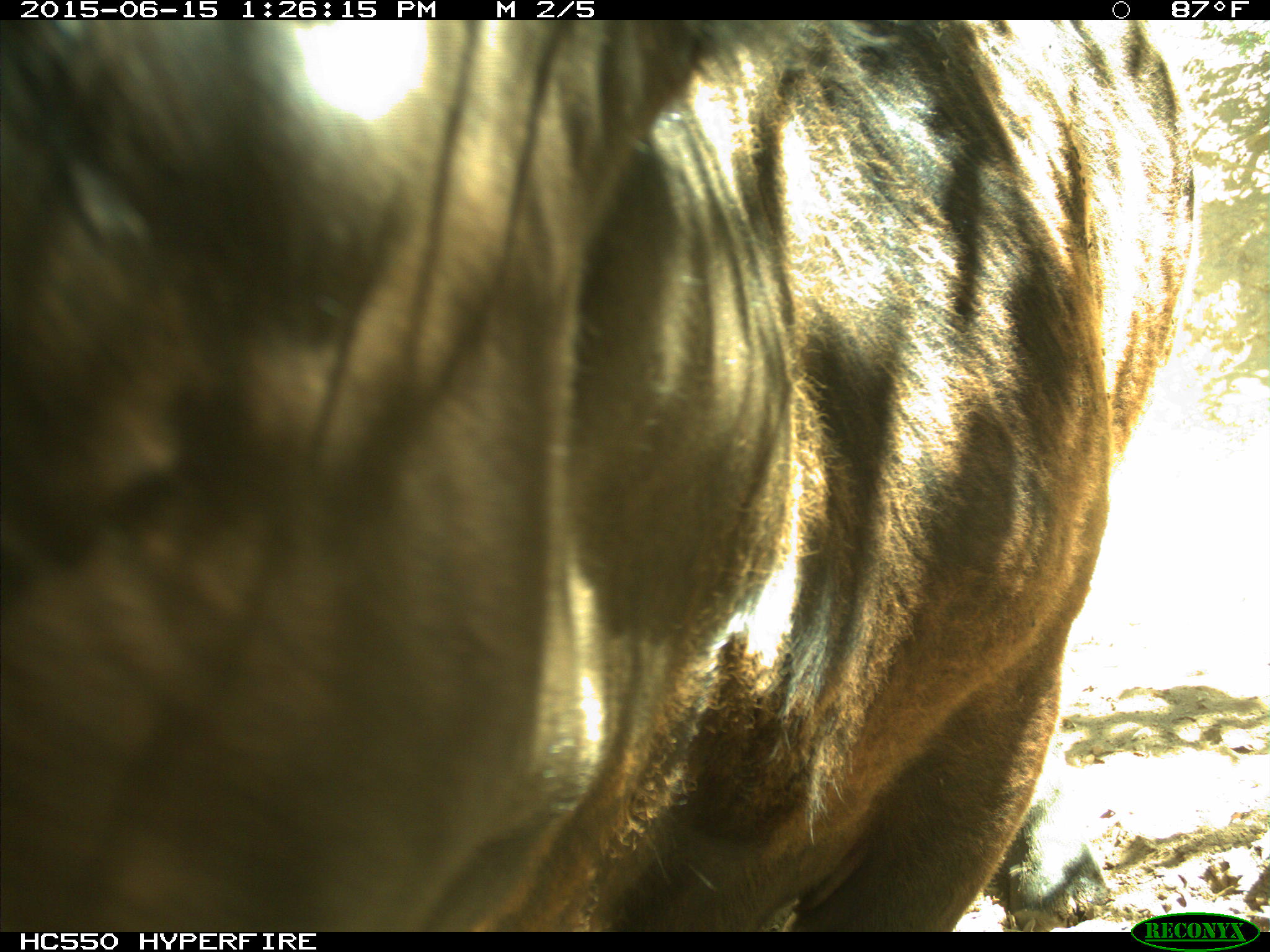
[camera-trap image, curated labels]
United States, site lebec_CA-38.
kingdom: Animalia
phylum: Chordata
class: Mammalia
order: Artiodactyla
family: Bovidae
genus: Bos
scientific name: Bos taurus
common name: domestic cow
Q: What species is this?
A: Bos taurus (domestic cow).